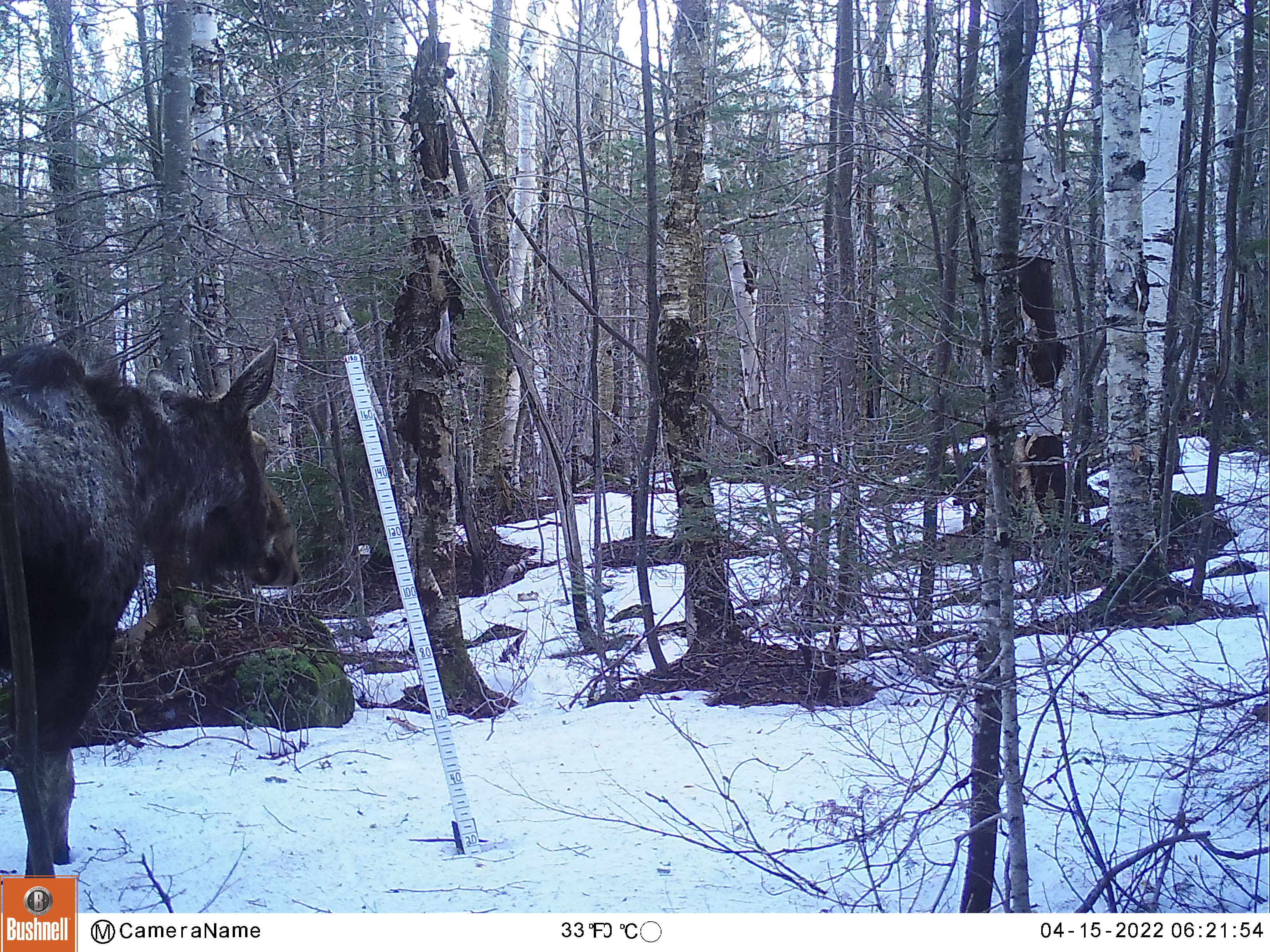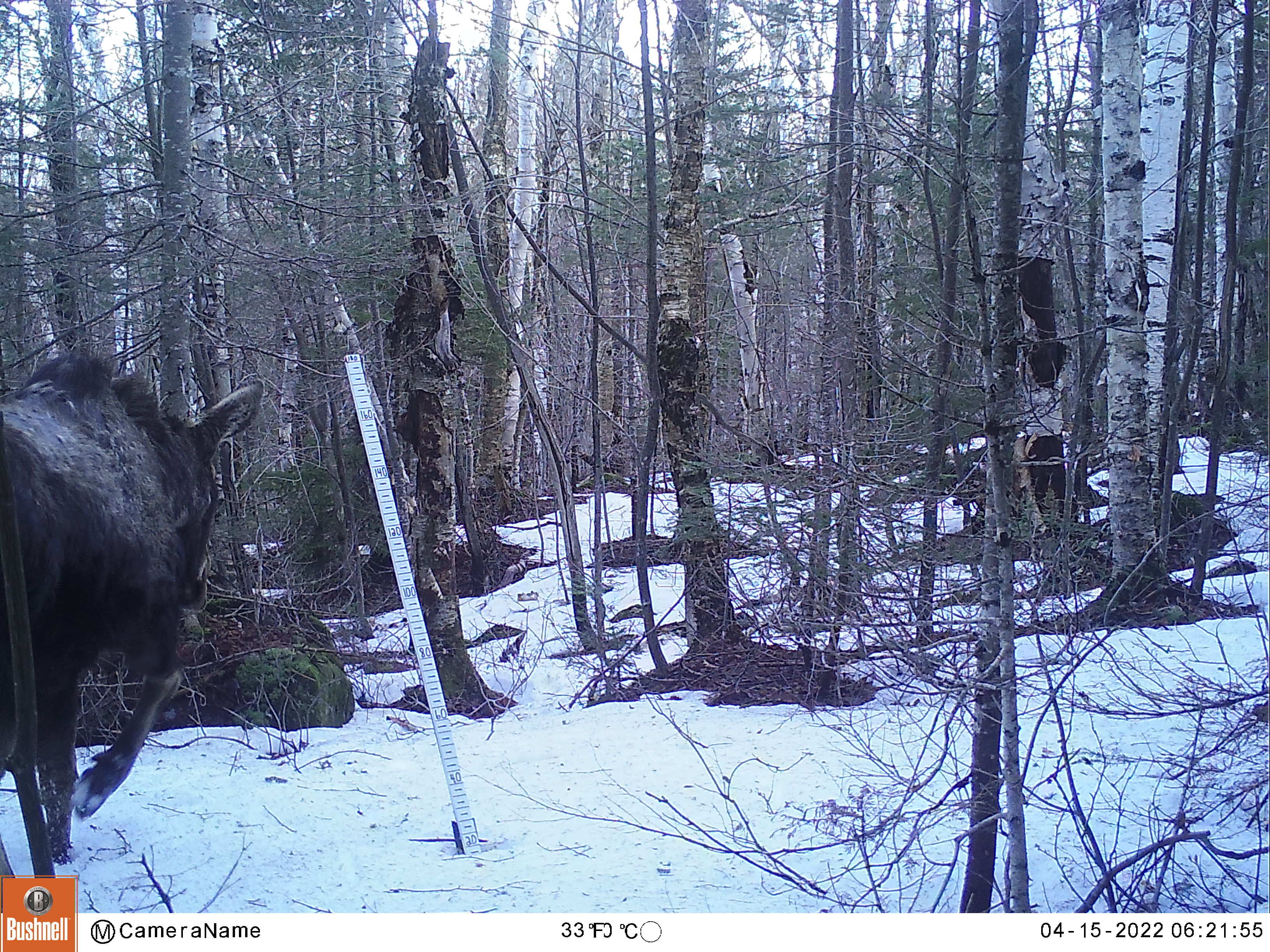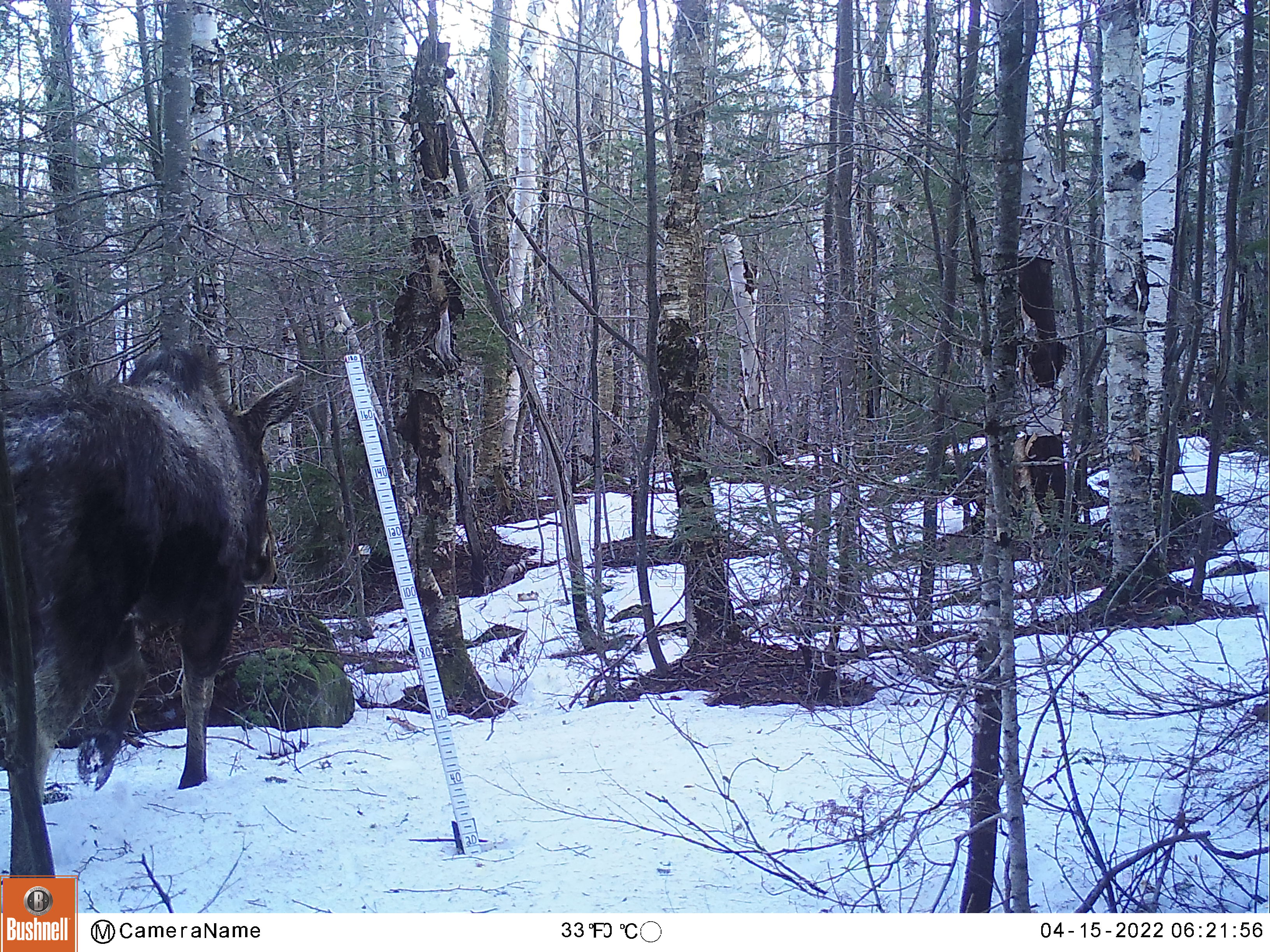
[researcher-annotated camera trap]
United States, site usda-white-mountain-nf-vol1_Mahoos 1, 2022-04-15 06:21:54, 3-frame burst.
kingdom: Animalia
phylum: Chordata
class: Mammalia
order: Artiodactyla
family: Cervidae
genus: Alces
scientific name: Alces alces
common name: moose